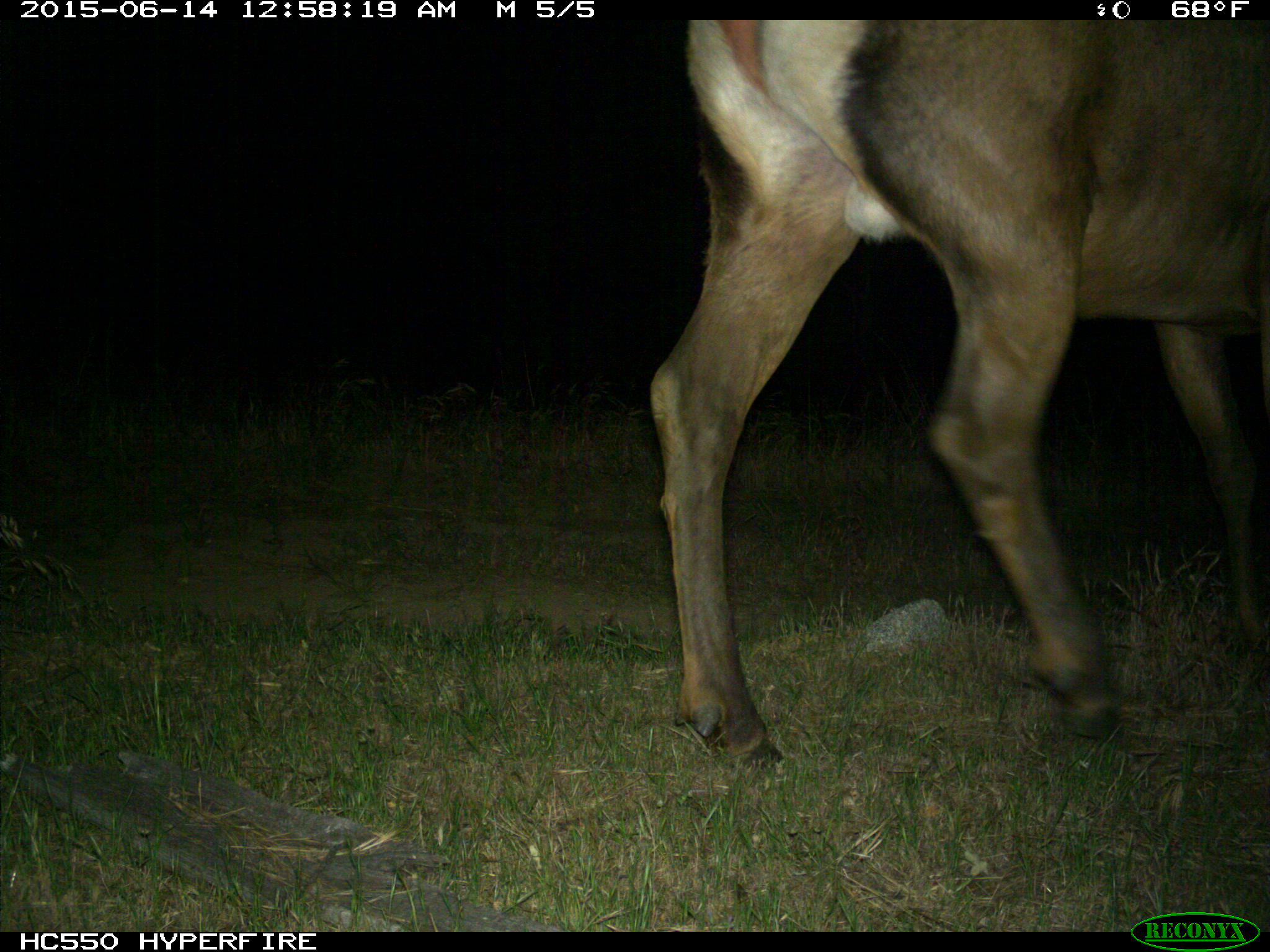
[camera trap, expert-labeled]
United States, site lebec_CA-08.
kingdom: Animalia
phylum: Chordata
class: Mammalia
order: Artiodactyla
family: Cervidae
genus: Cervus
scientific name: Cervus canadensis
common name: elk